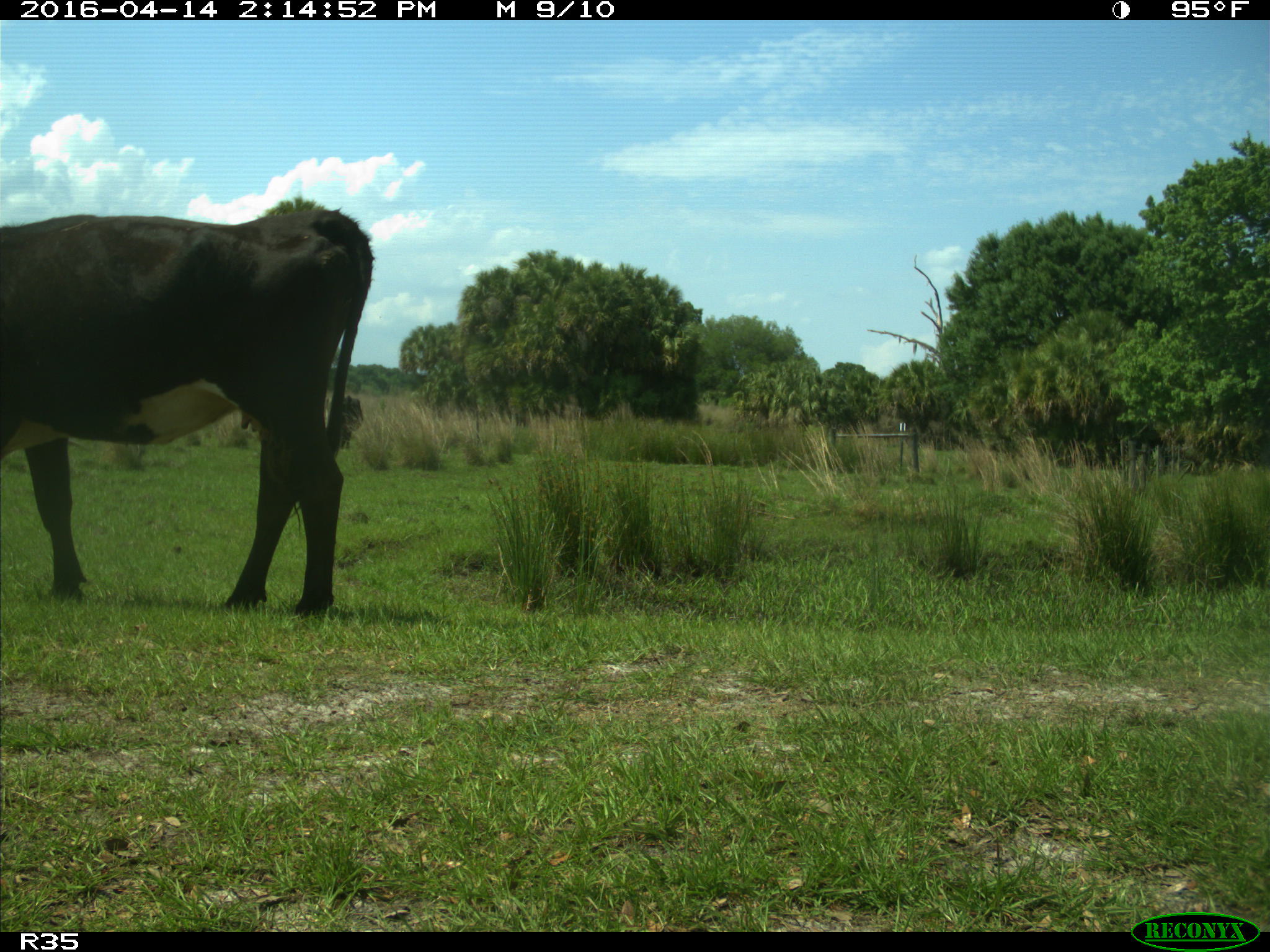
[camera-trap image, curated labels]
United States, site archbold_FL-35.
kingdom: Animalia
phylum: Chordata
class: Mammalia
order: Artiodactyla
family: Bovidae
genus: Bos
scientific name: Bos taurus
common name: domestic cow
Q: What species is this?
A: Bos taurus (domestic cow).